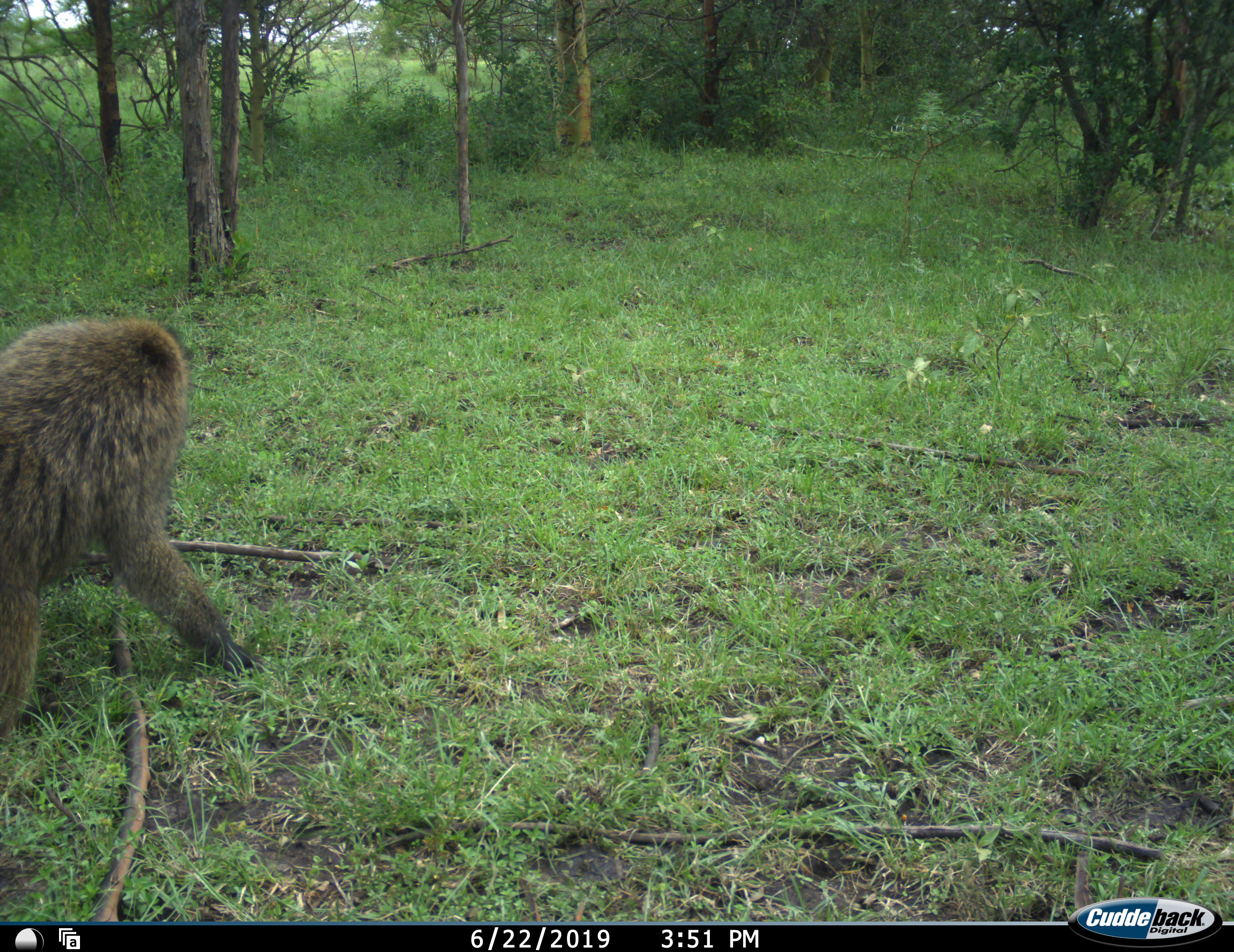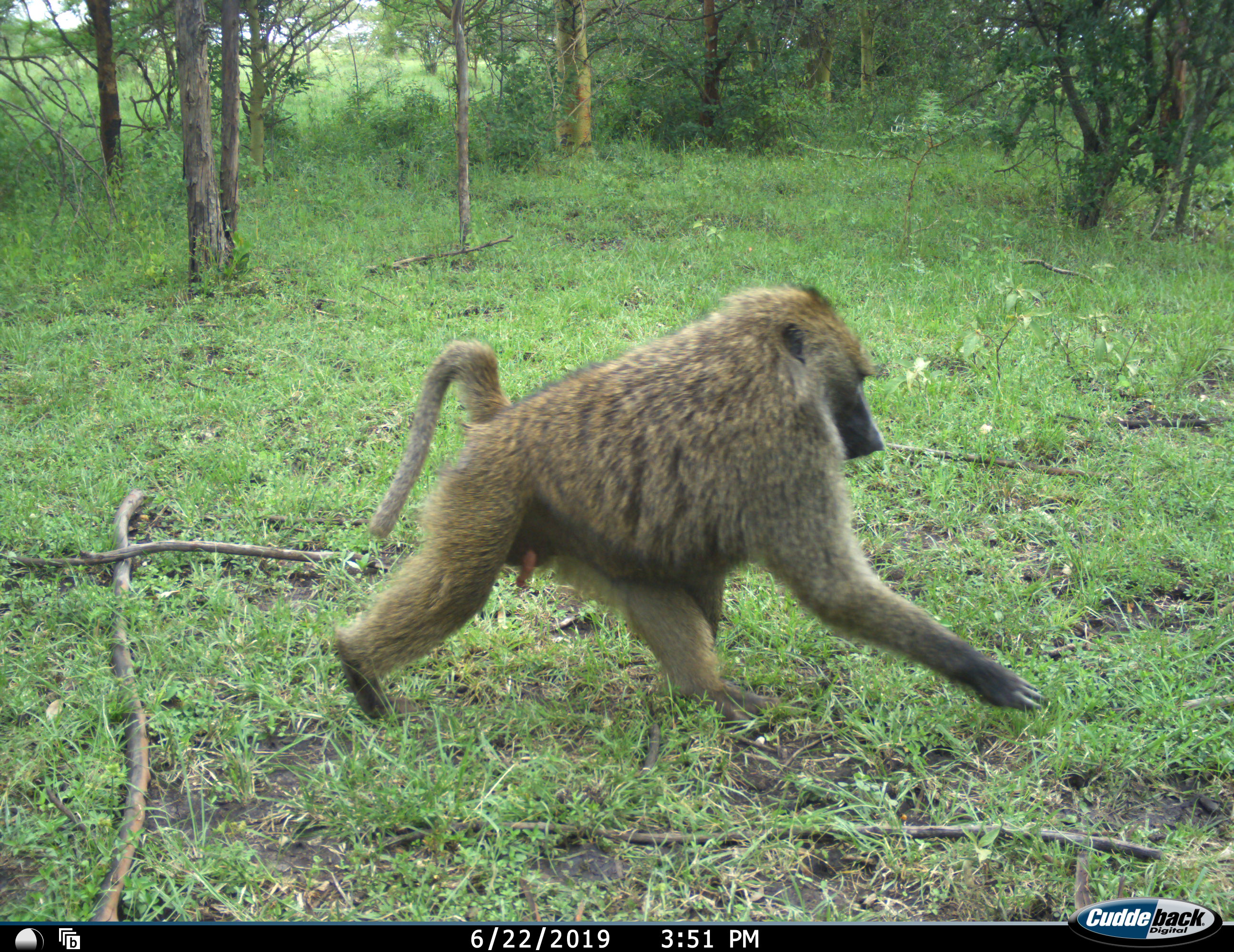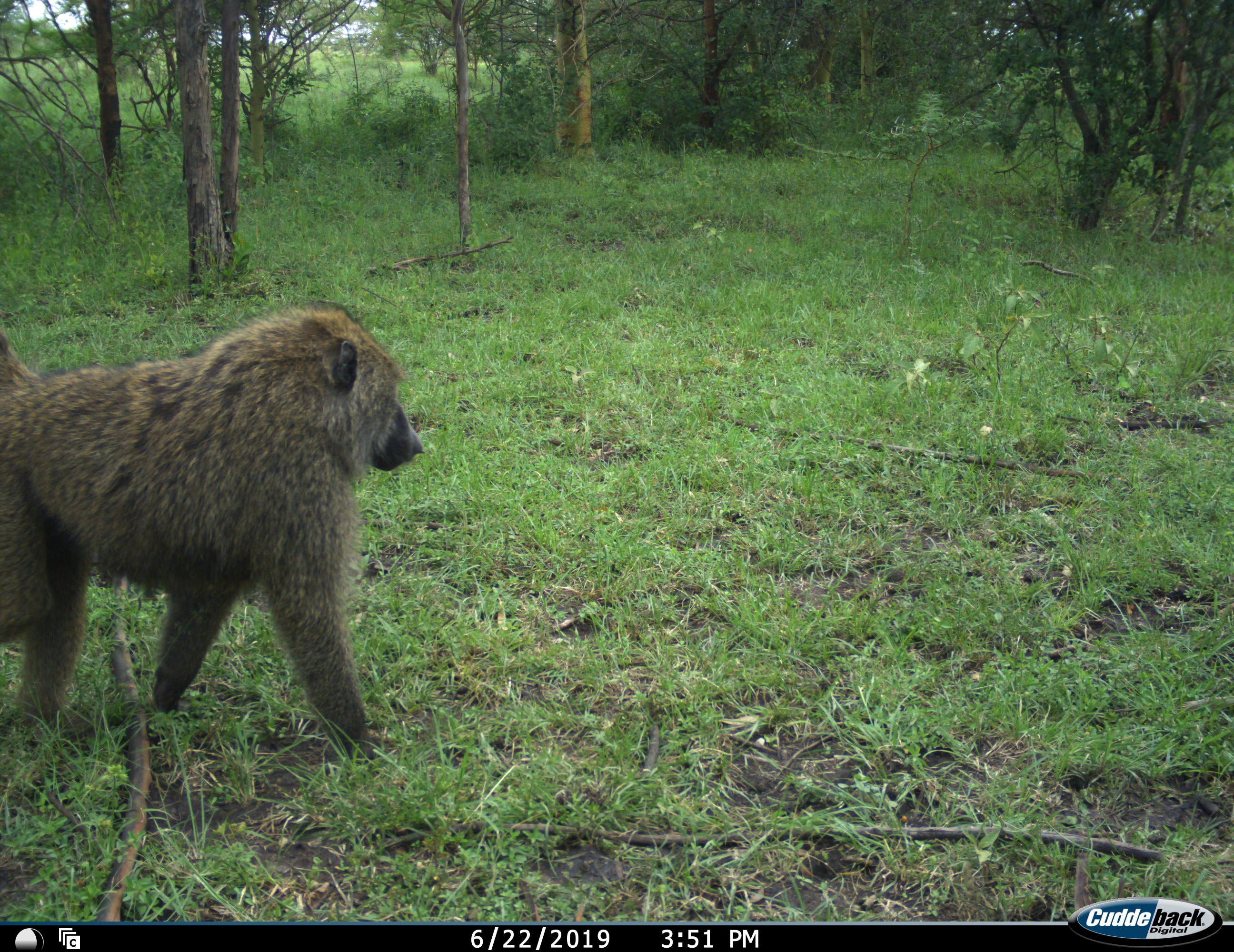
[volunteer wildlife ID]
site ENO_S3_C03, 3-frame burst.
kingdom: Animalia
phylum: Chordata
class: Mammalia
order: Primates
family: Cercopithecidae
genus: Papio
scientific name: Papio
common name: baboon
Baboon (Papio), count 1. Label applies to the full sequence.